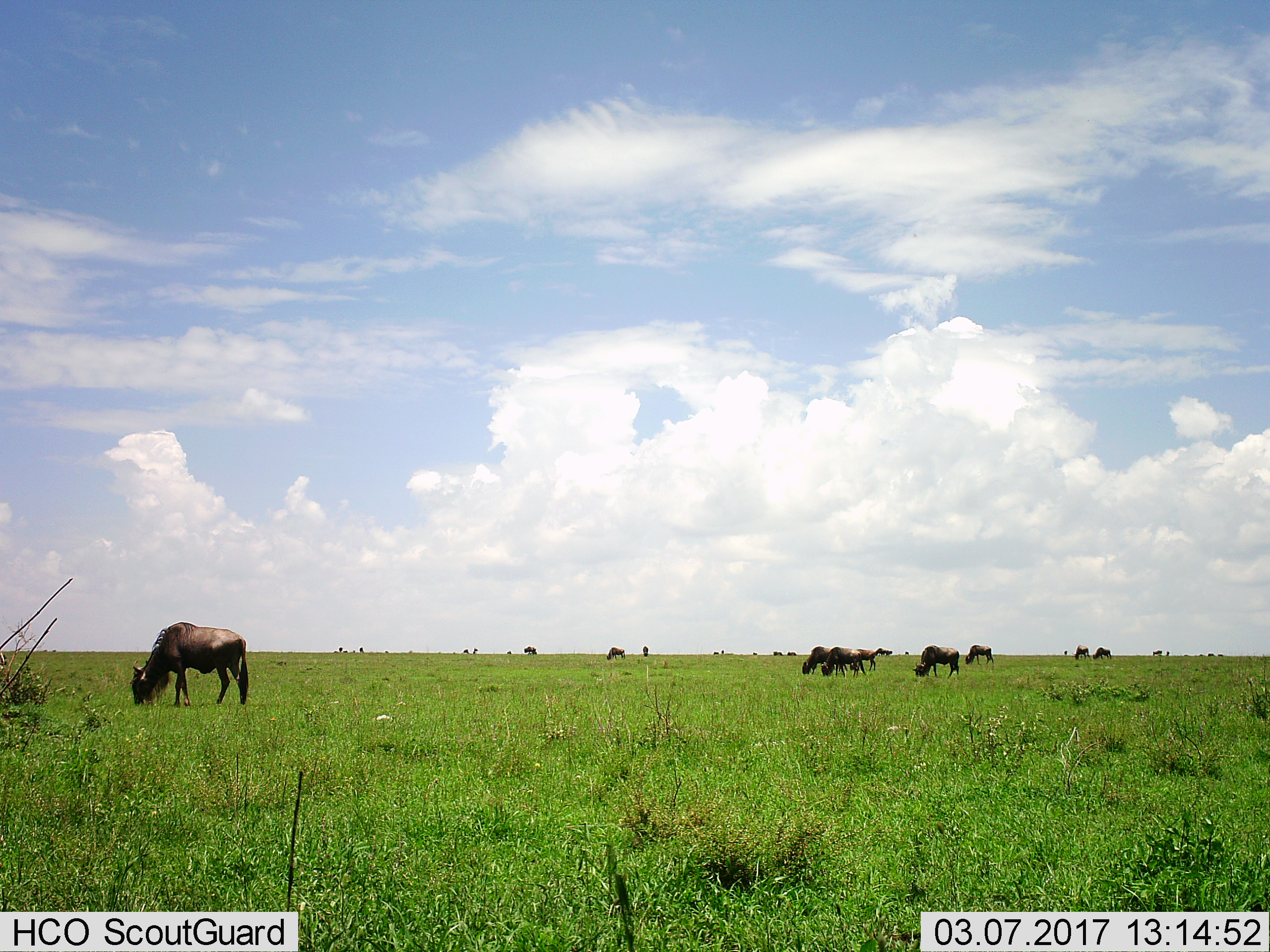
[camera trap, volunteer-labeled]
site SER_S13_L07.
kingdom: Animalia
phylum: Chordata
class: Mammalia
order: Artiodactyla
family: Bovidae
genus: Connochaetes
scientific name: Connochaetes taurinus taurinus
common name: blue wildebeest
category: wildebeestblue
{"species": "wildebeestblue (blue wildebeest) (Connochaetes taurinus taurinus)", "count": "11-50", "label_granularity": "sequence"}